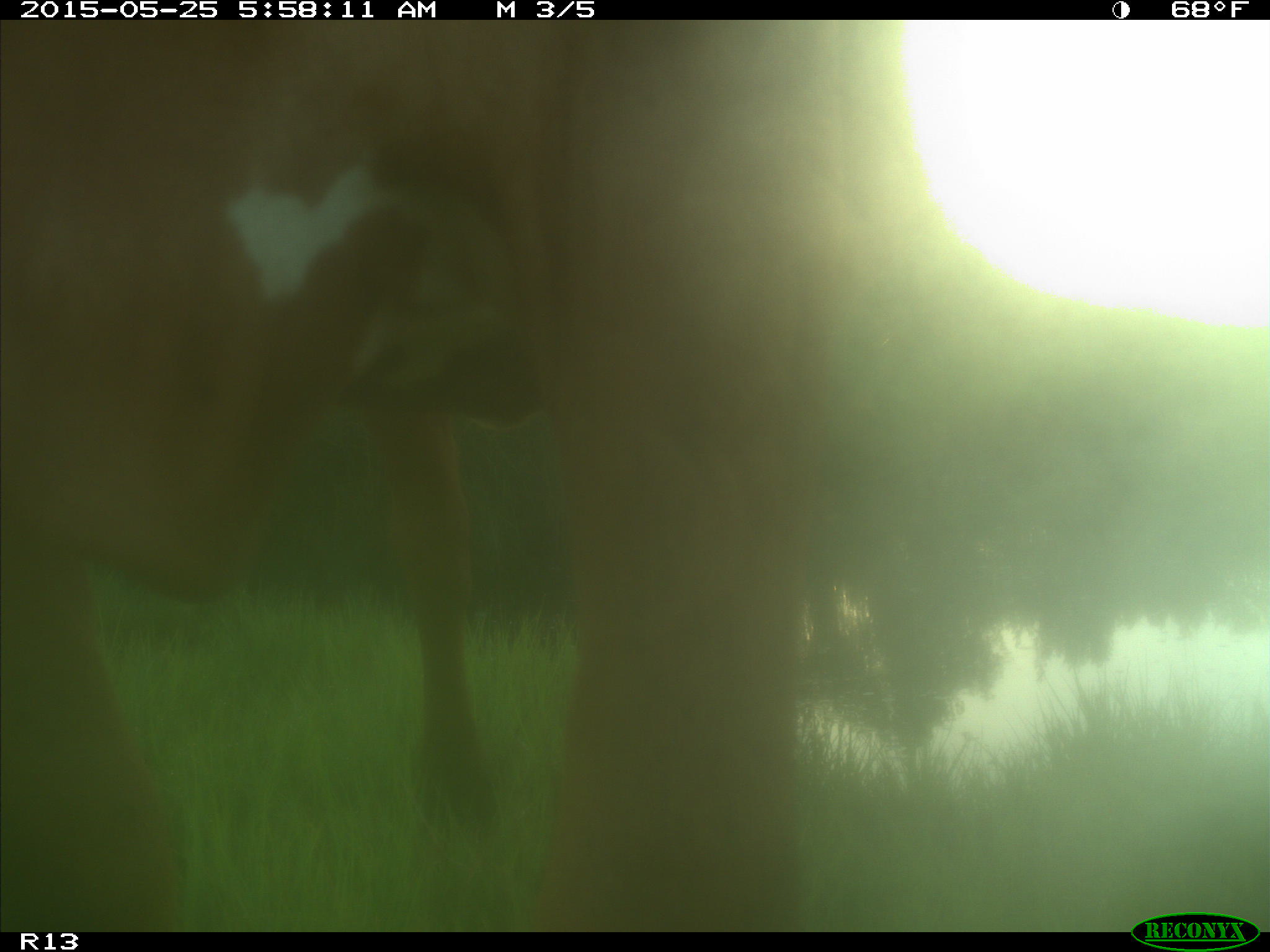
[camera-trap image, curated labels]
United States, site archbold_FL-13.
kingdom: Animalia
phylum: Chordata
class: Mammalia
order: Artiodactyla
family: Bovidae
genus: Bos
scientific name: Bos taurus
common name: domestic cow